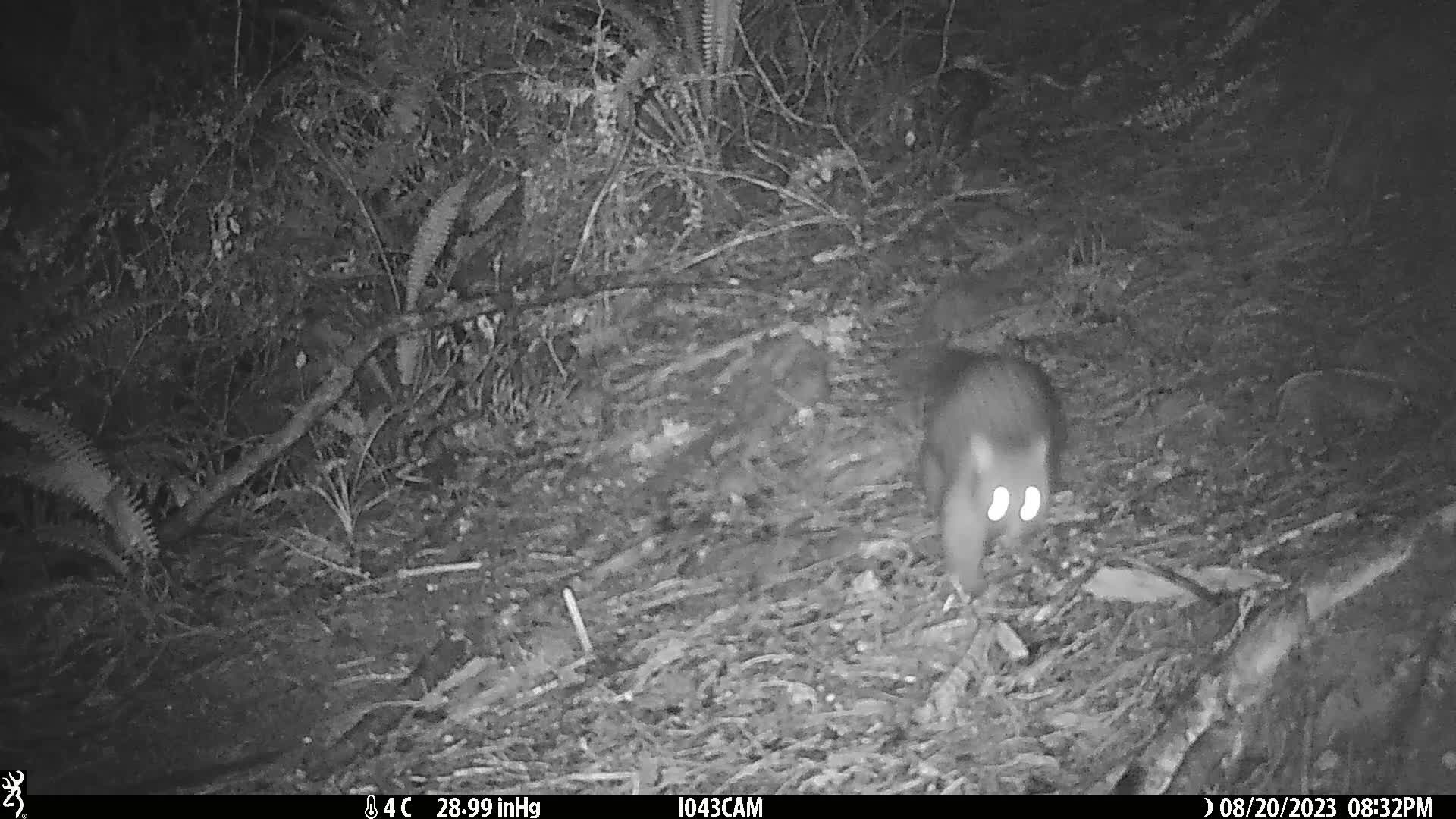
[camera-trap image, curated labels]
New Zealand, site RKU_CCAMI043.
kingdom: Animalia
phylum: Chordata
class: Mammalia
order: Diprotodontia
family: Phalangeridae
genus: Trichosurus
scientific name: Trichosurus vulpecula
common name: common brushtail possum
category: possum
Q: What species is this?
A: Possum (common brushtail possum) (Trichosurus vulpecula).